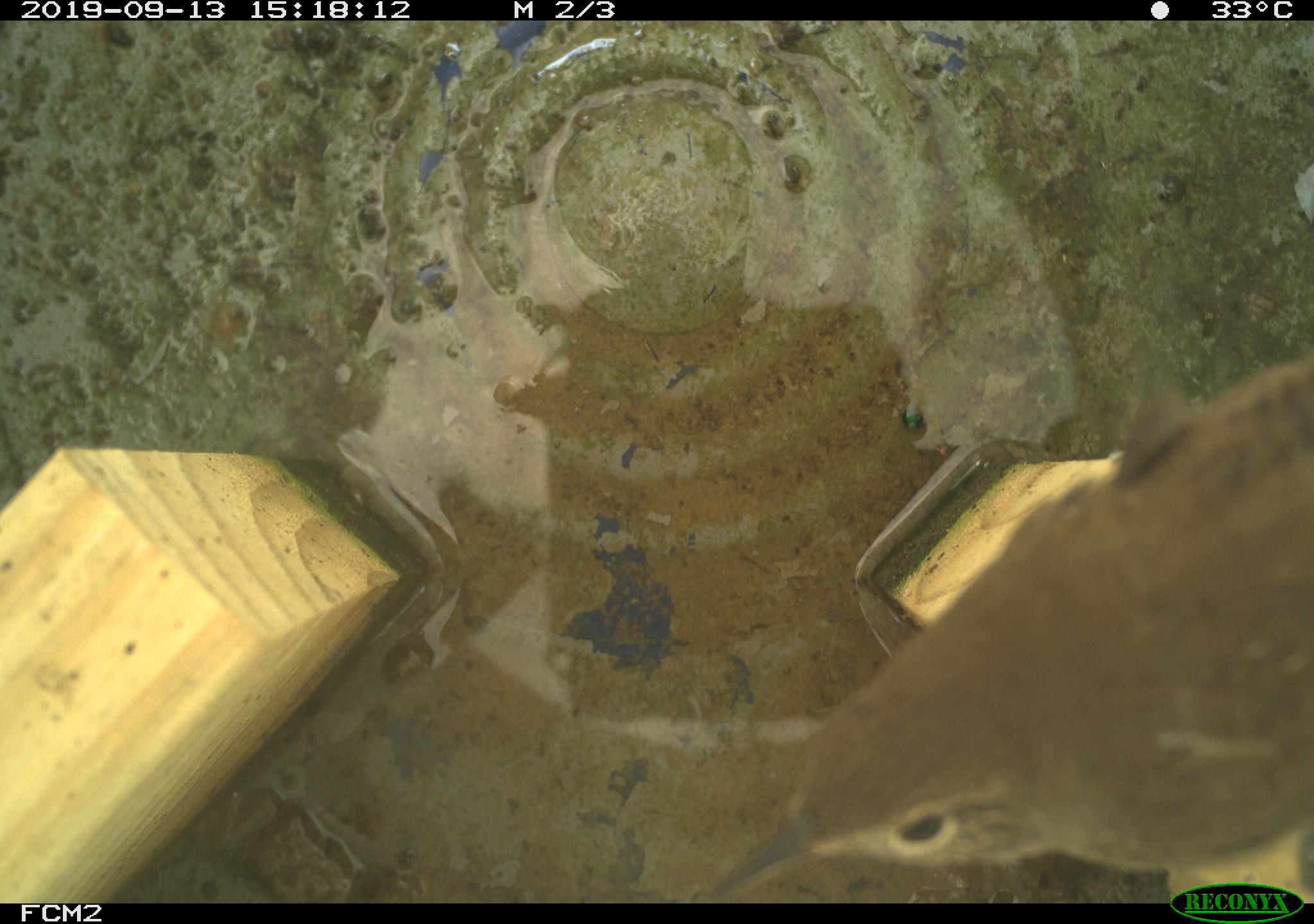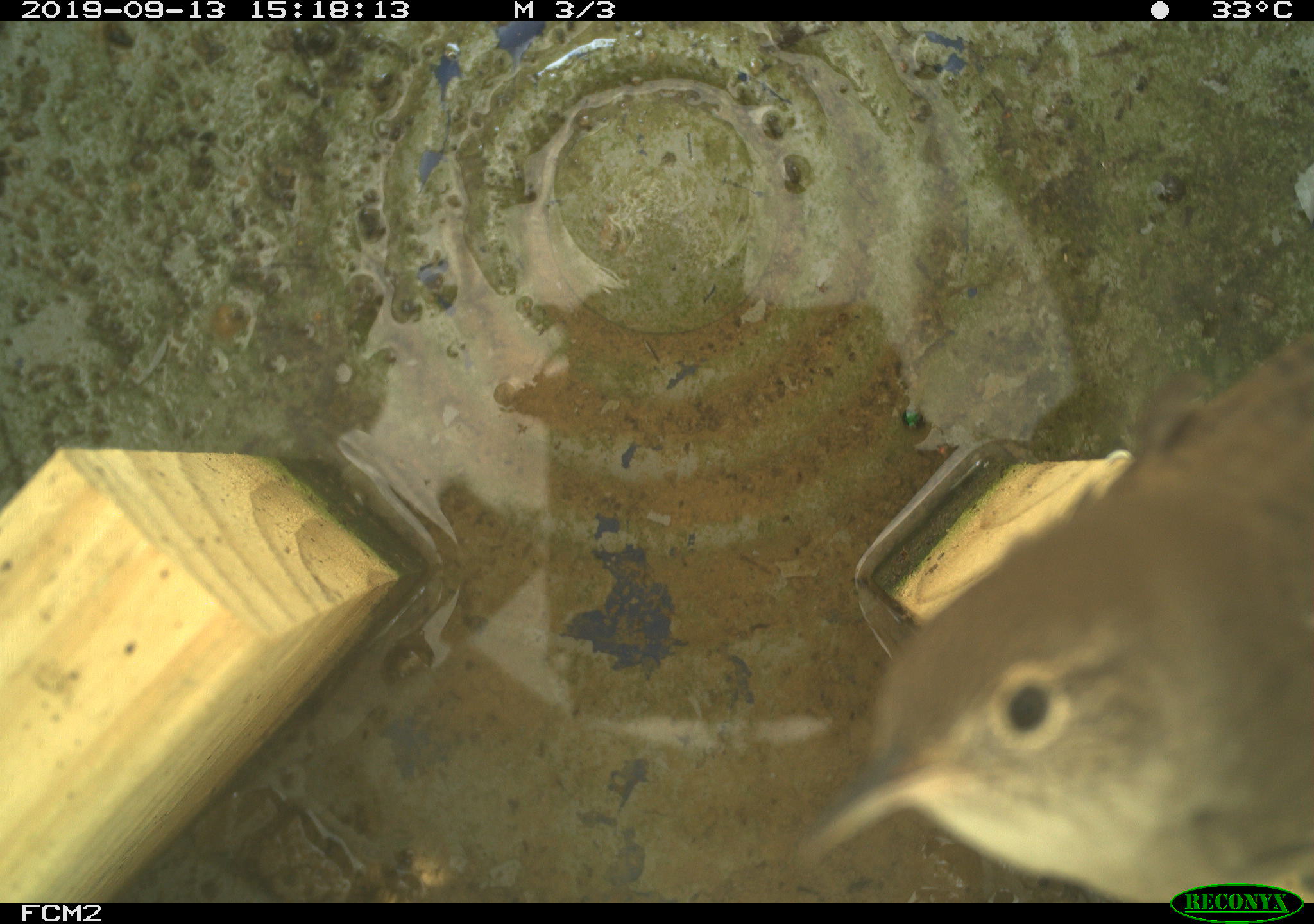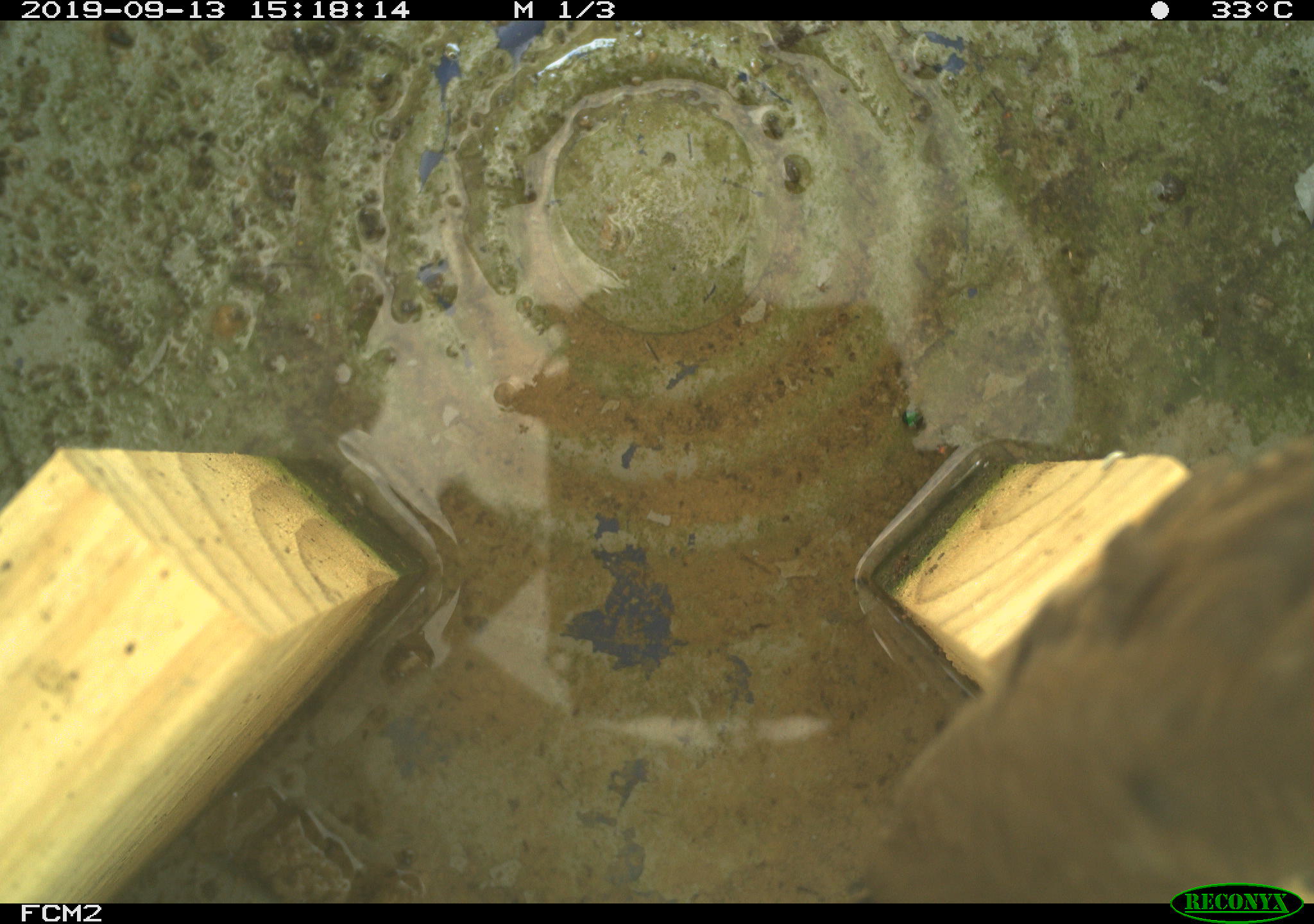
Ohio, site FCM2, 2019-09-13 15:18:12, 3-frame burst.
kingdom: Animalia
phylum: Chordata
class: Aves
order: Passeriformes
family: Troglodytidae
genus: Troglodytes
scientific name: Troglodytes aedon aedon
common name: northern house wren